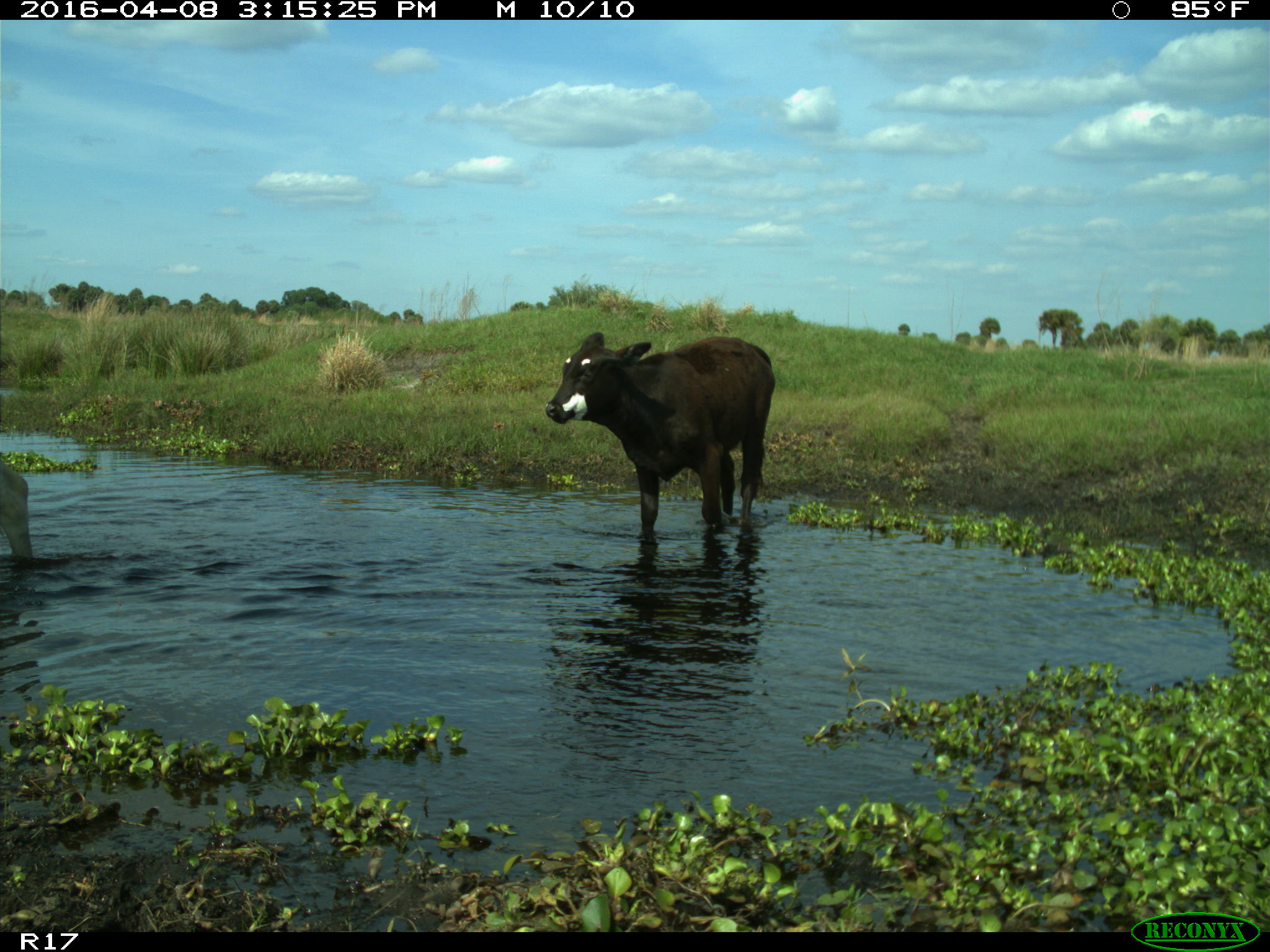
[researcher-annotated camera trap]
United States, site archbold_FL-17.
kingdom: Animalia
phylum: Chordata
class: Mammalia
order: Artiodactyla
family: Bovidae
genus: Bos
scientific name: Bos taurus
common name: domestic cow